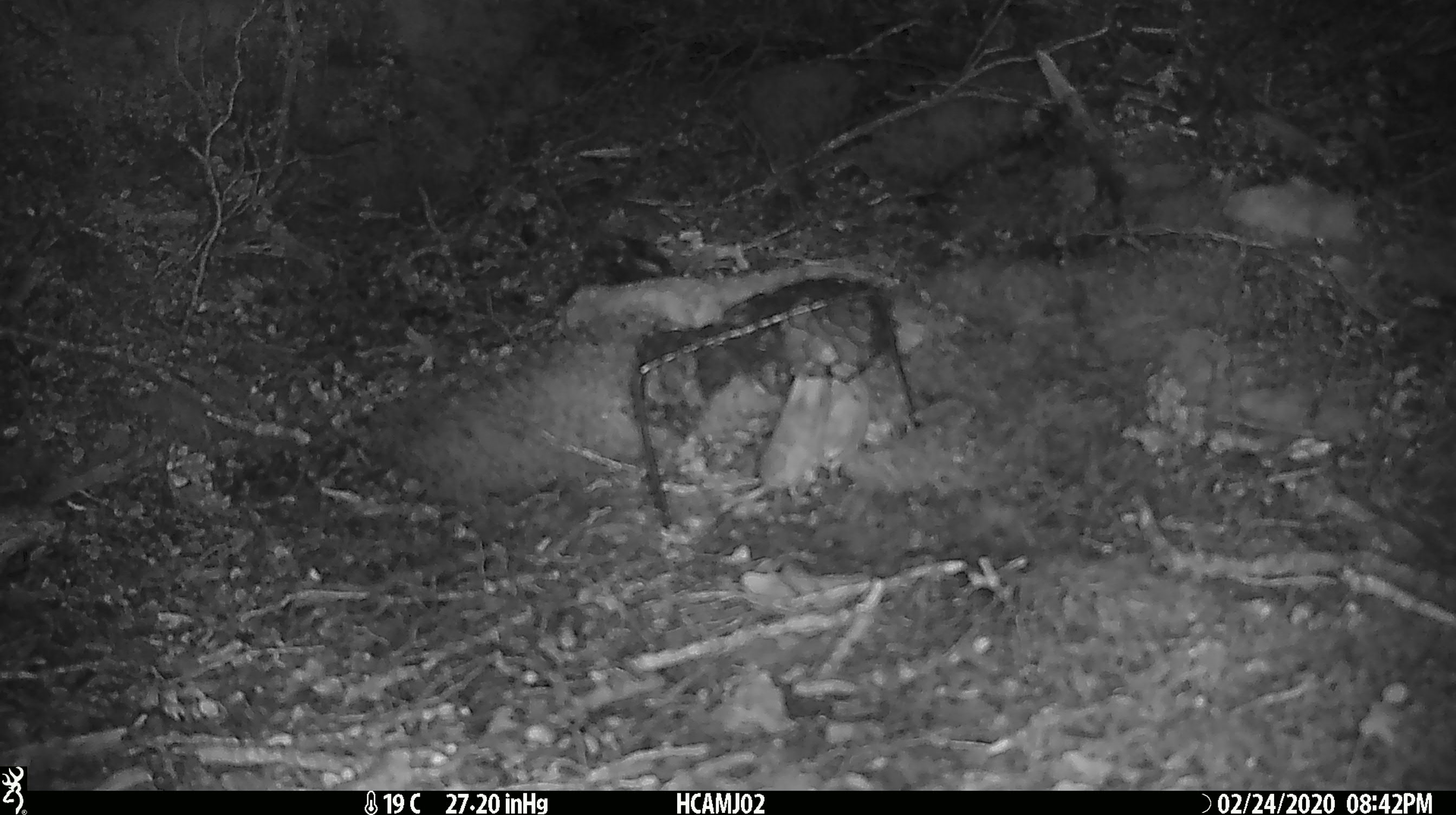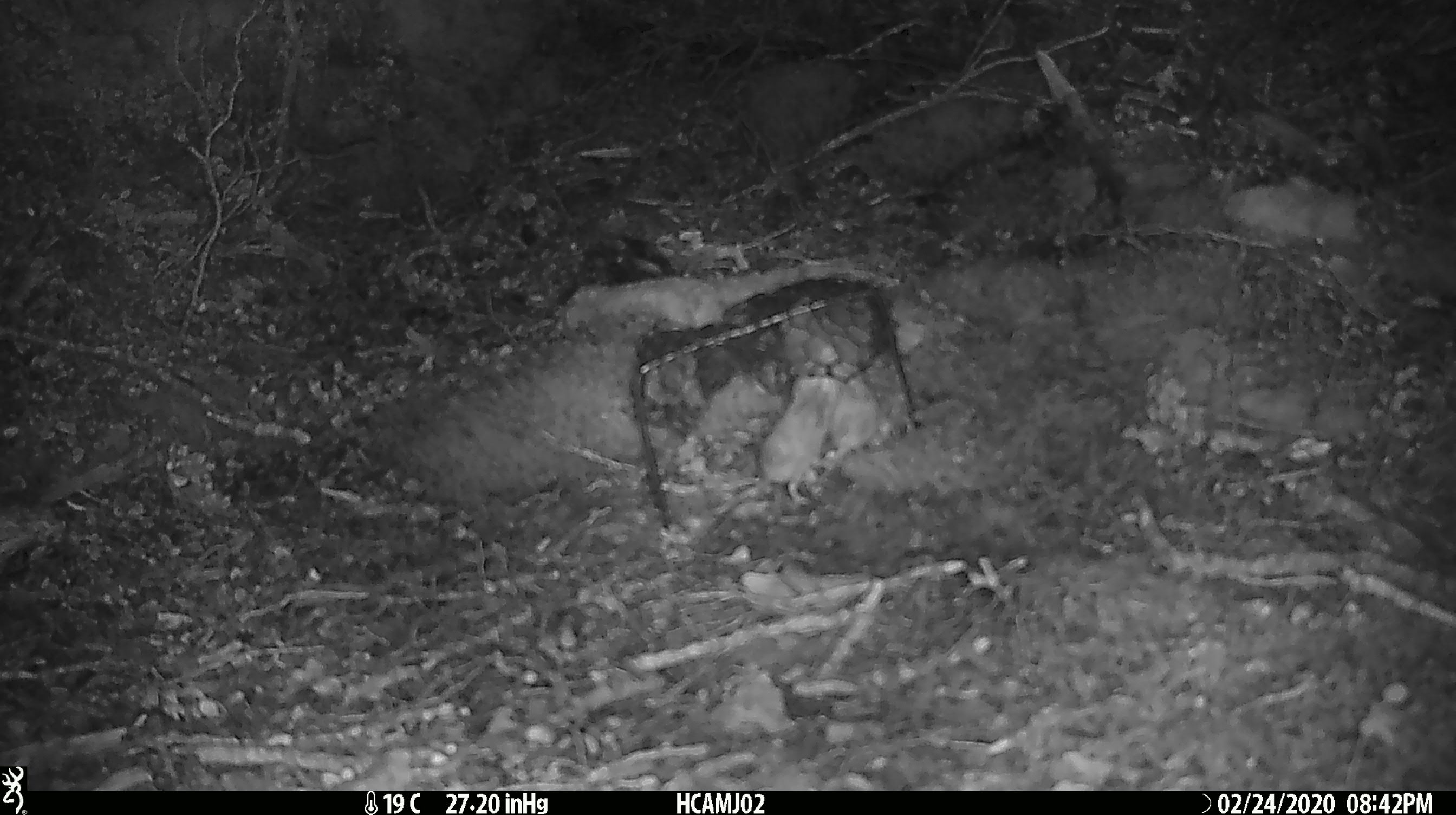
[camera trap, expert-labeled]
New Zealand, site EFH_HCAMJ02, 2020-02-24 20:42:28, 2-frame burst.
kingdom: Animalia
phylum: Chordata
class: Mammalia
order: Rodentia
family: Muridae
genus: Mus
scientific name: Mus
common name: mouse